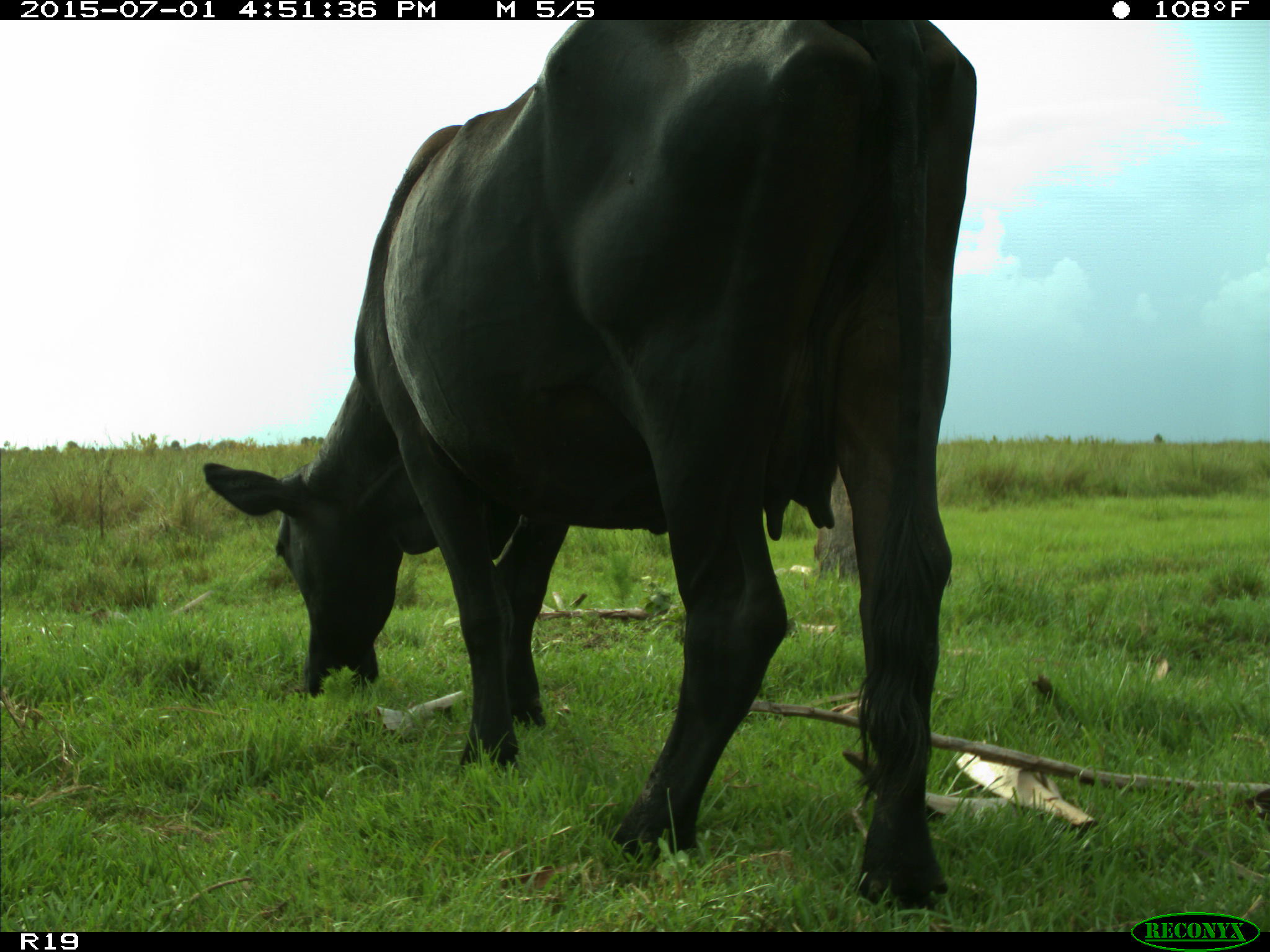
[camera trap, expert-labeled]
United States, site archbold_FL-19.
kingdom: Animalia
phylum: Chordata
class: Mammalia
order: Artiodactyla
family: Bovidae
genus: Bos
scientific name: Bos taurus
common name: domestic cow